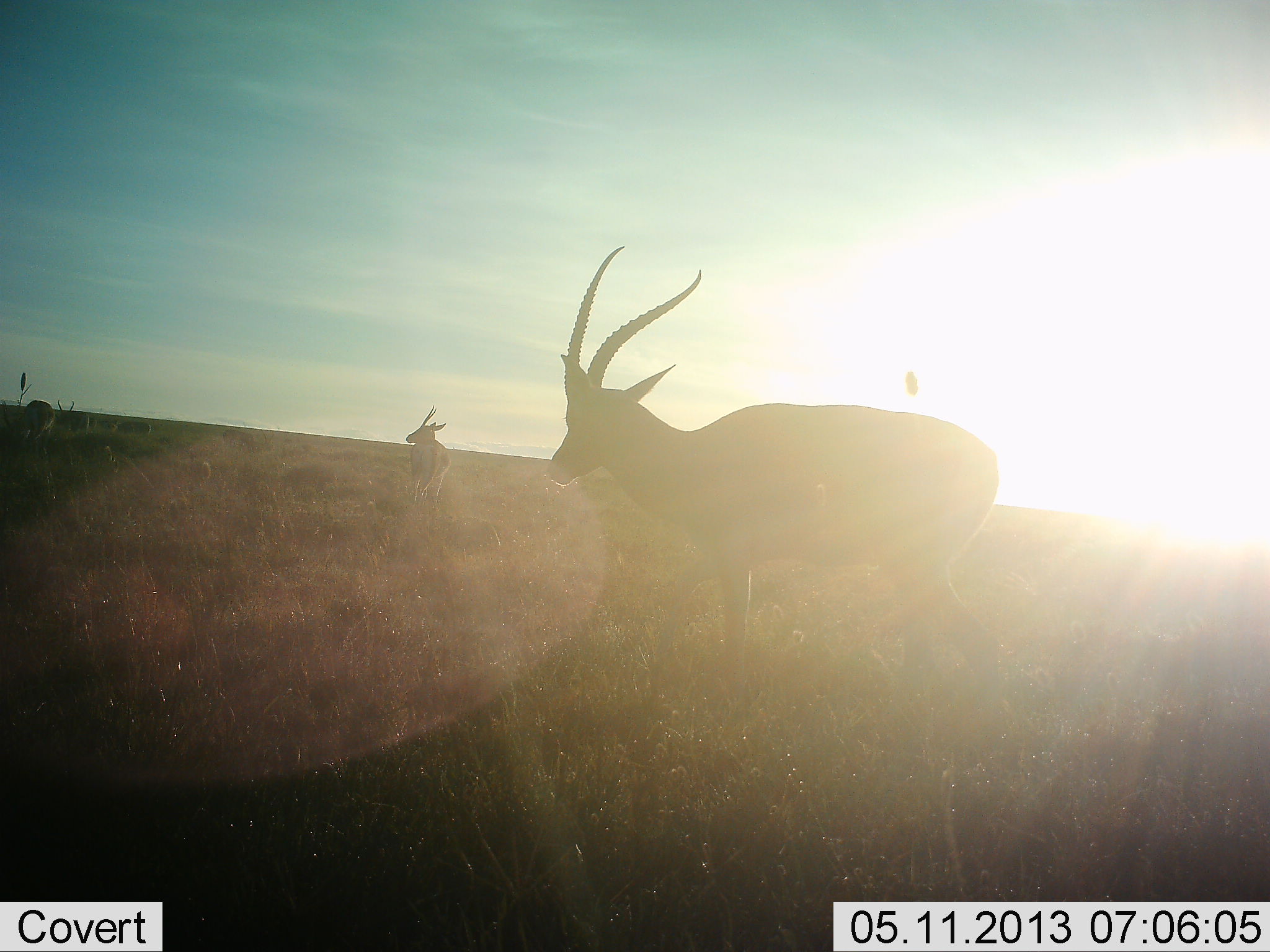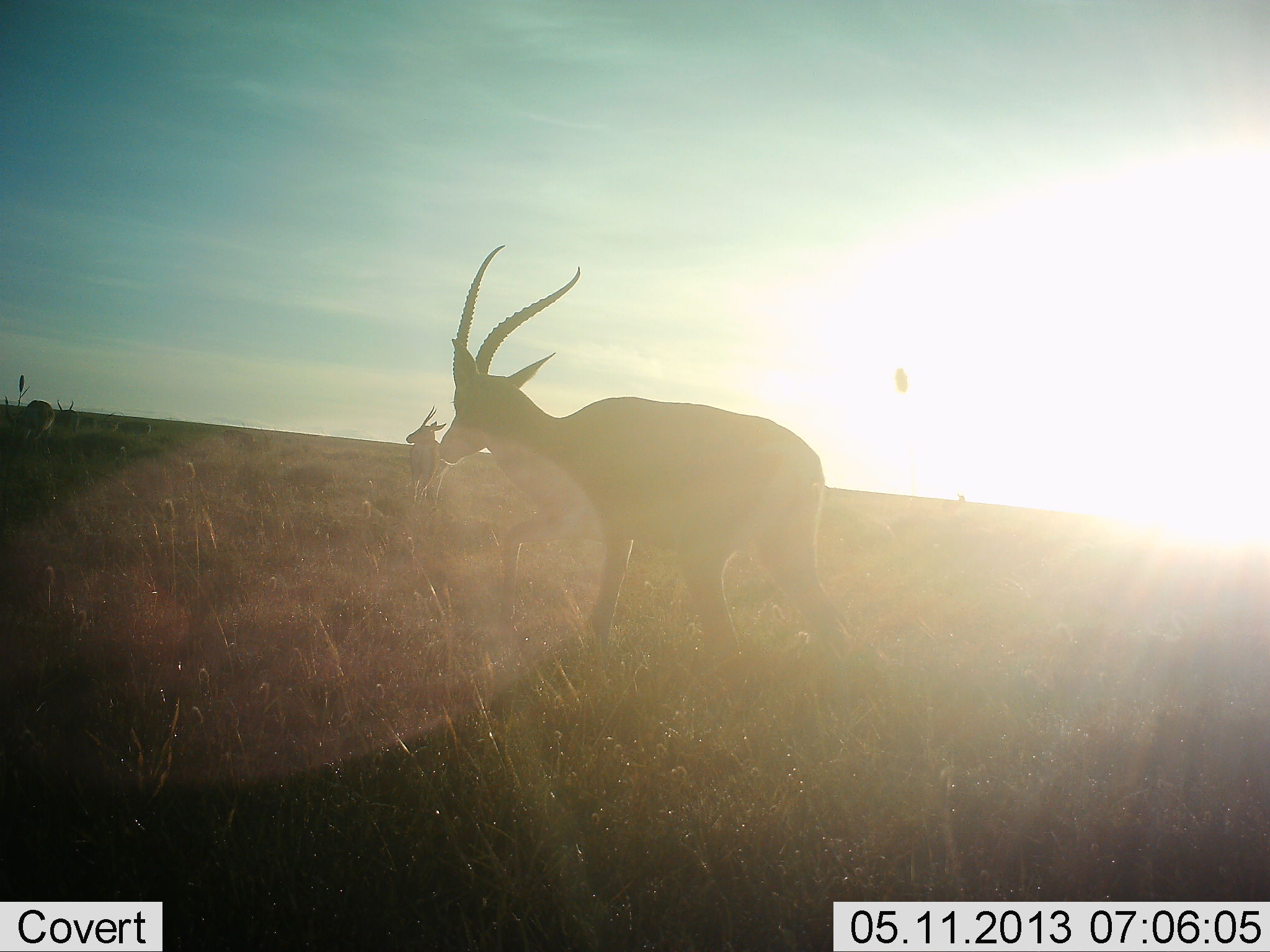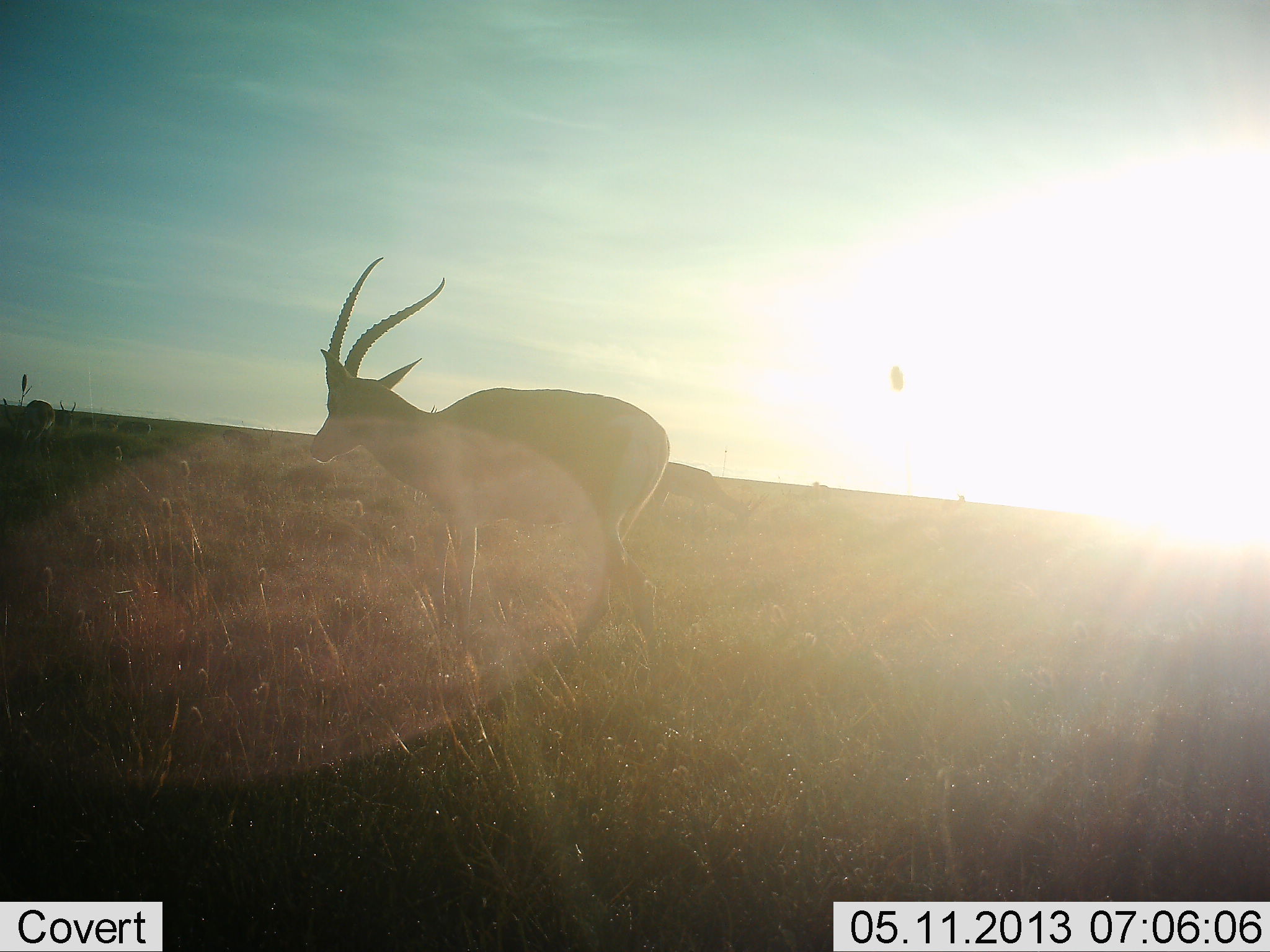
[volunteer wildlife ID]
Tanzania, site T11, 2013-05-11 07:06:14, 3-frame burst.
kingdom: Animalia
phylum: Chordata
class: Mammalia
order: Artiodactyla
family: Bovidae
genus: Eudorcas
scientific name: Eudorcas thomsonii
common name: thomson's gazelle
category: gazellethomsons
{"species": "gazellethomsons (thomson's gazelle) (Eudorcas thomsonii)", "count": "3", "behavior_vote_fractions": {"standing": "60%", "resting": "0%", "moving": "70%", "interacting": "0%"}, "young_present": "0%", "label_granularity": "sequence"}